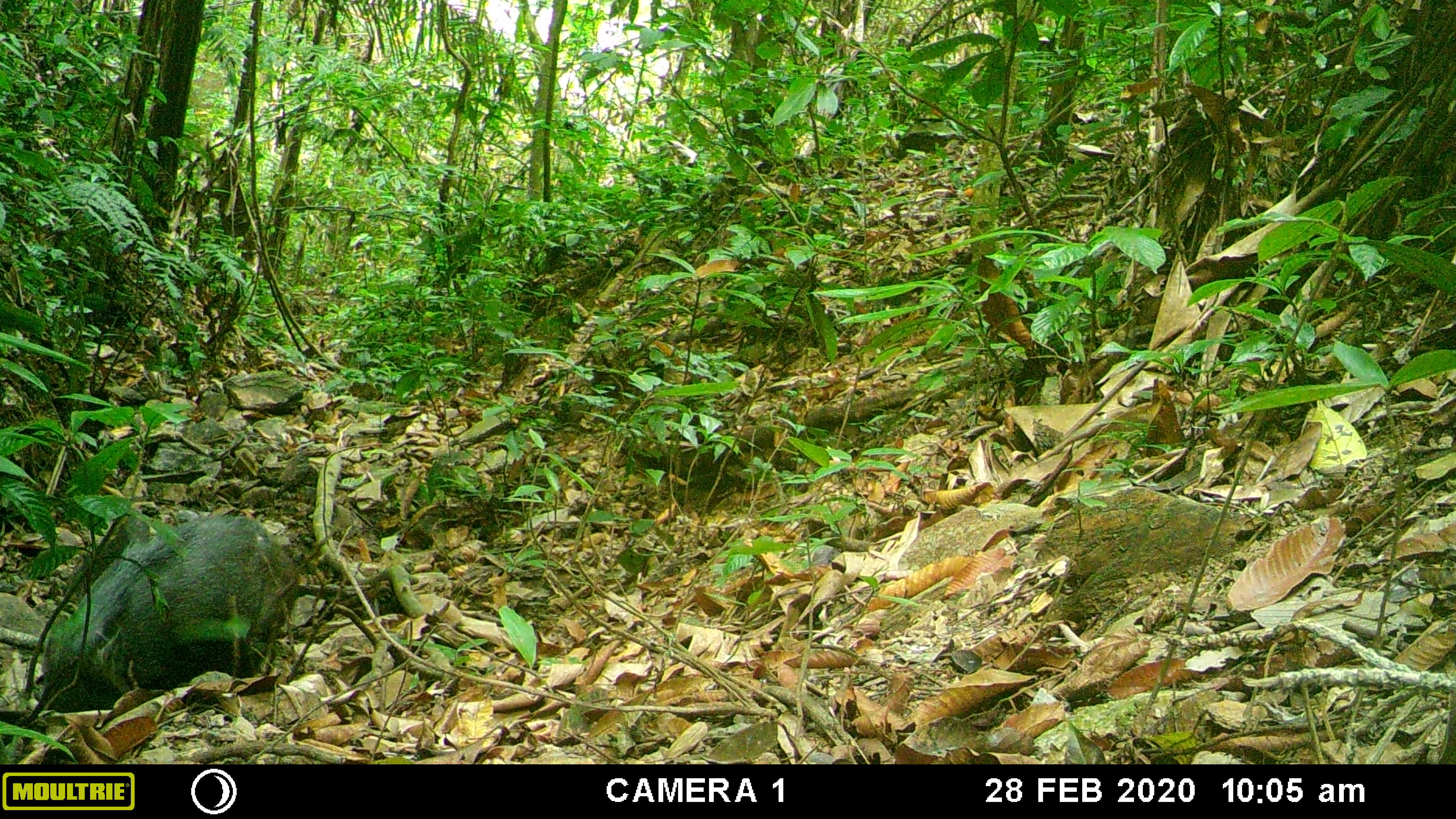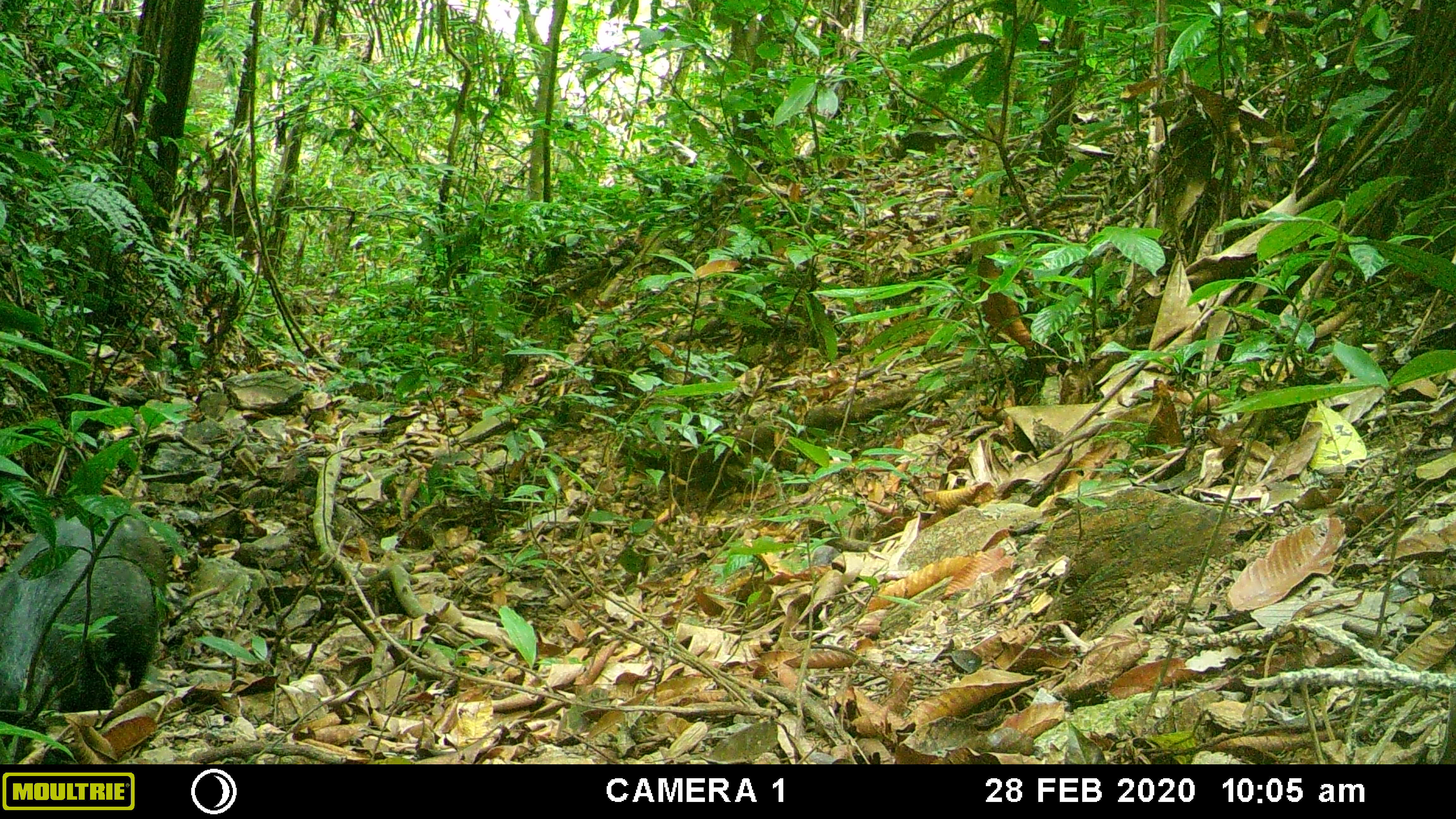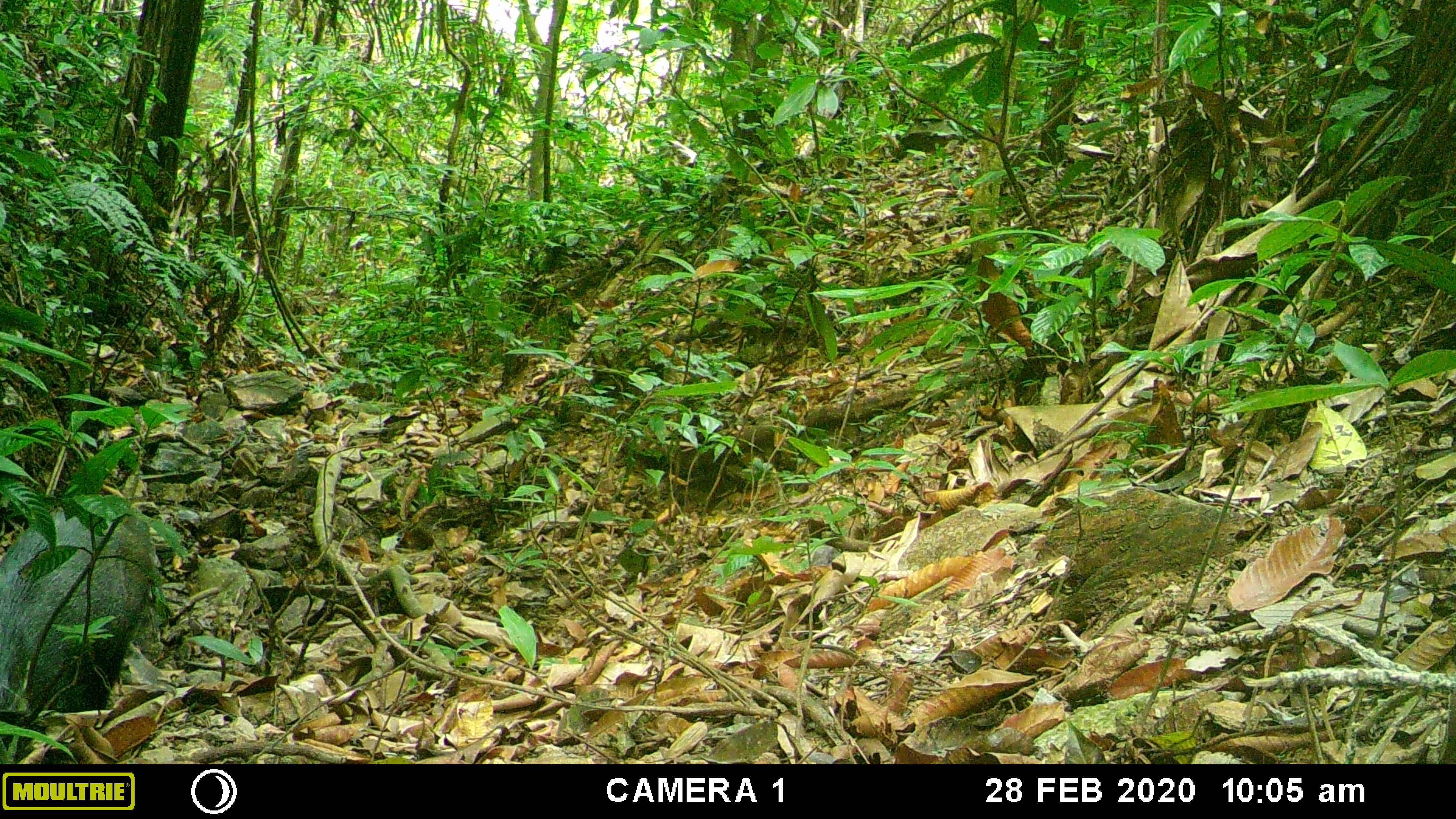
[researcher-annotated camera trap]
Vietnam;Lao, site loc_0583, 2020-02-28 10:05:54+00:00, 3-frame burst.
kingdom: Animalia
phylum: Chordata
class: Mammalia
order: Artiodactyla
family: Suidae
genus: Sus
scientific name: Sus scrofa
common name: eurasian wild pig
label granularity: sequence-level